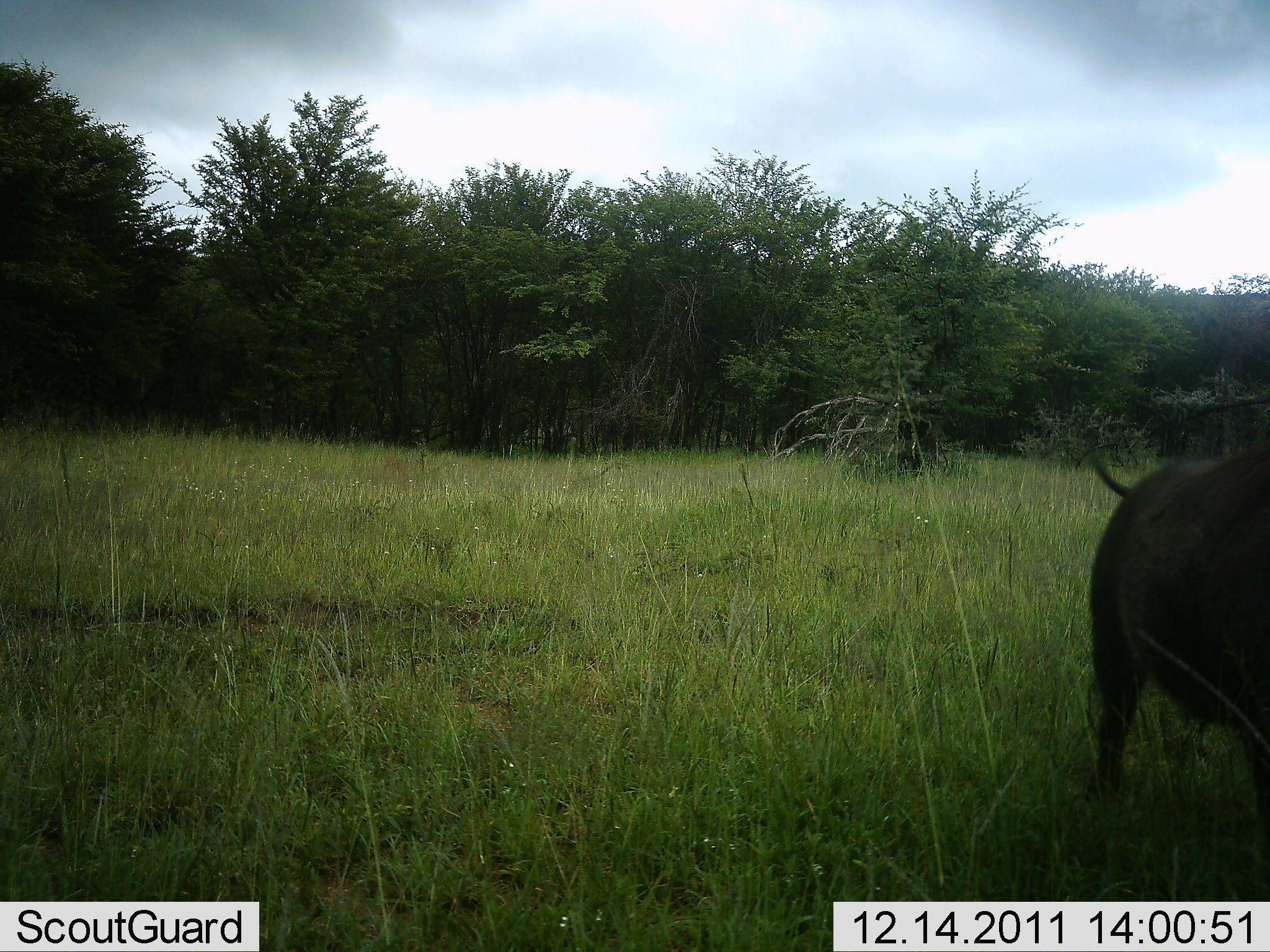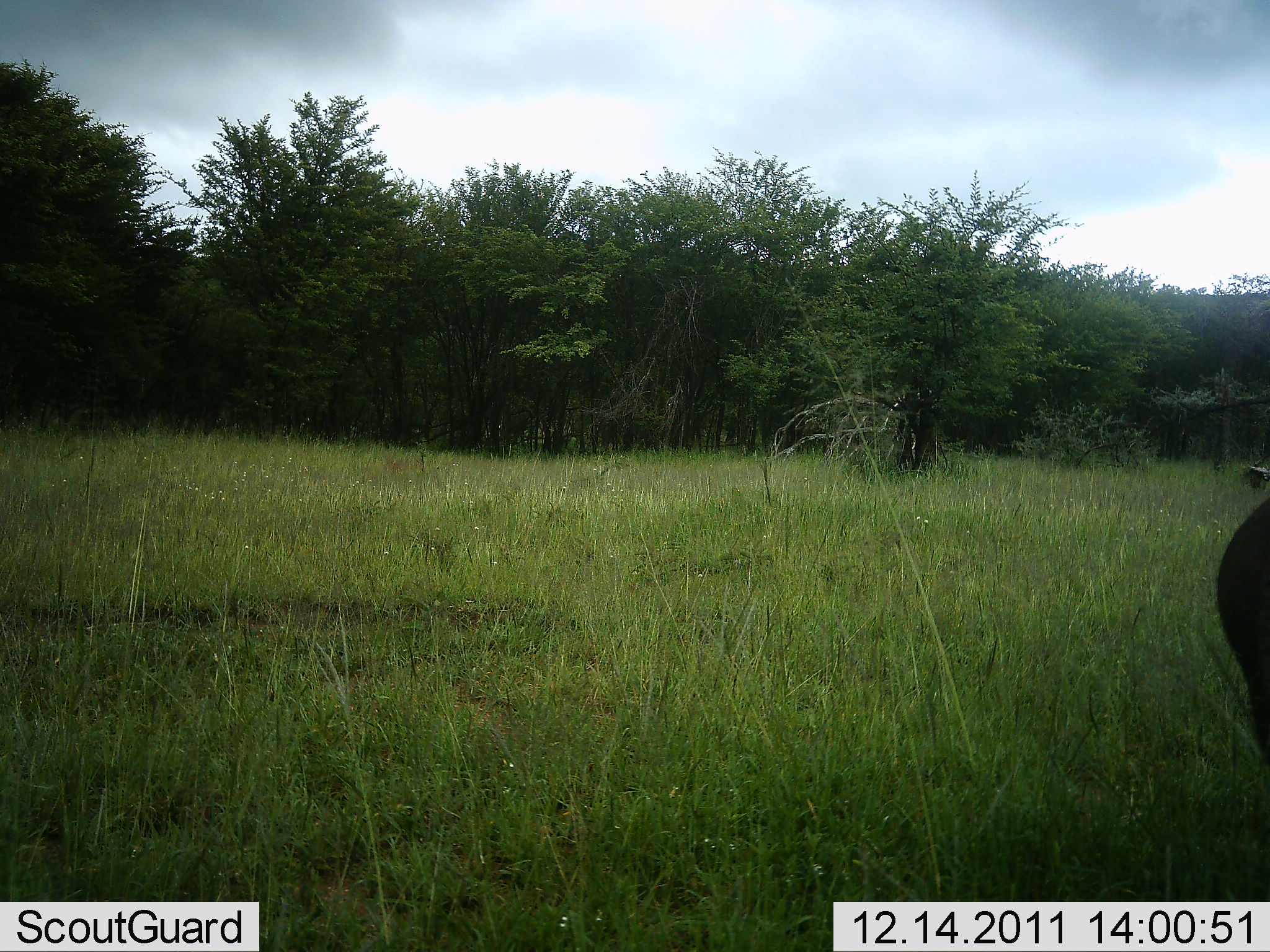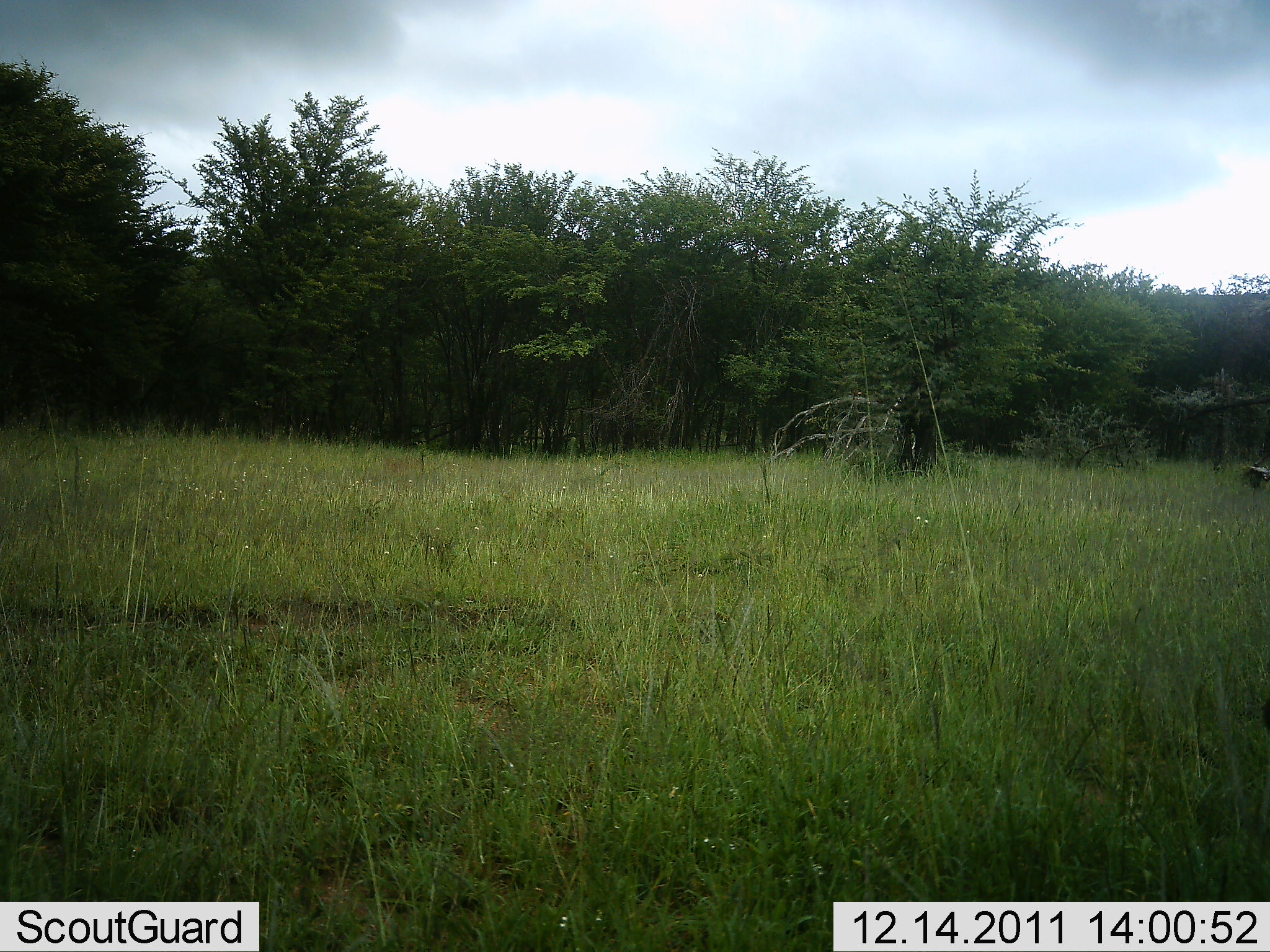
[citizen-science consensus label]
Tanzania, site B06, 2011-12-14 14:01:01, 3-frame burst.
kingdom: Animalia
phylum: Chordata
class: Mammalia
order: Artiodactyla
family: Bovidae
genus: Syncerus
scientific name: Syncerus caffer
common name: cape buffalo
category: buffalo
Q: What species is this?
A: Buffalo (cape buffalo) (Syncerus caffer).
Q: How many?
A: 1.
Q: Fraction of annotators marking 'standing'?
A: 17%.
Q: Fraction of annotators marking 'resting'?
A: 0%.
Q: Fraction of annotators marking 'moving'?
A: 92%.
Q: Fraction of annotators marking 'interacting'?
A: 0%.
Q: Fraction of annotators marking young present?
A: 0%.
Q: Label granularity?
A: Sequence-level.